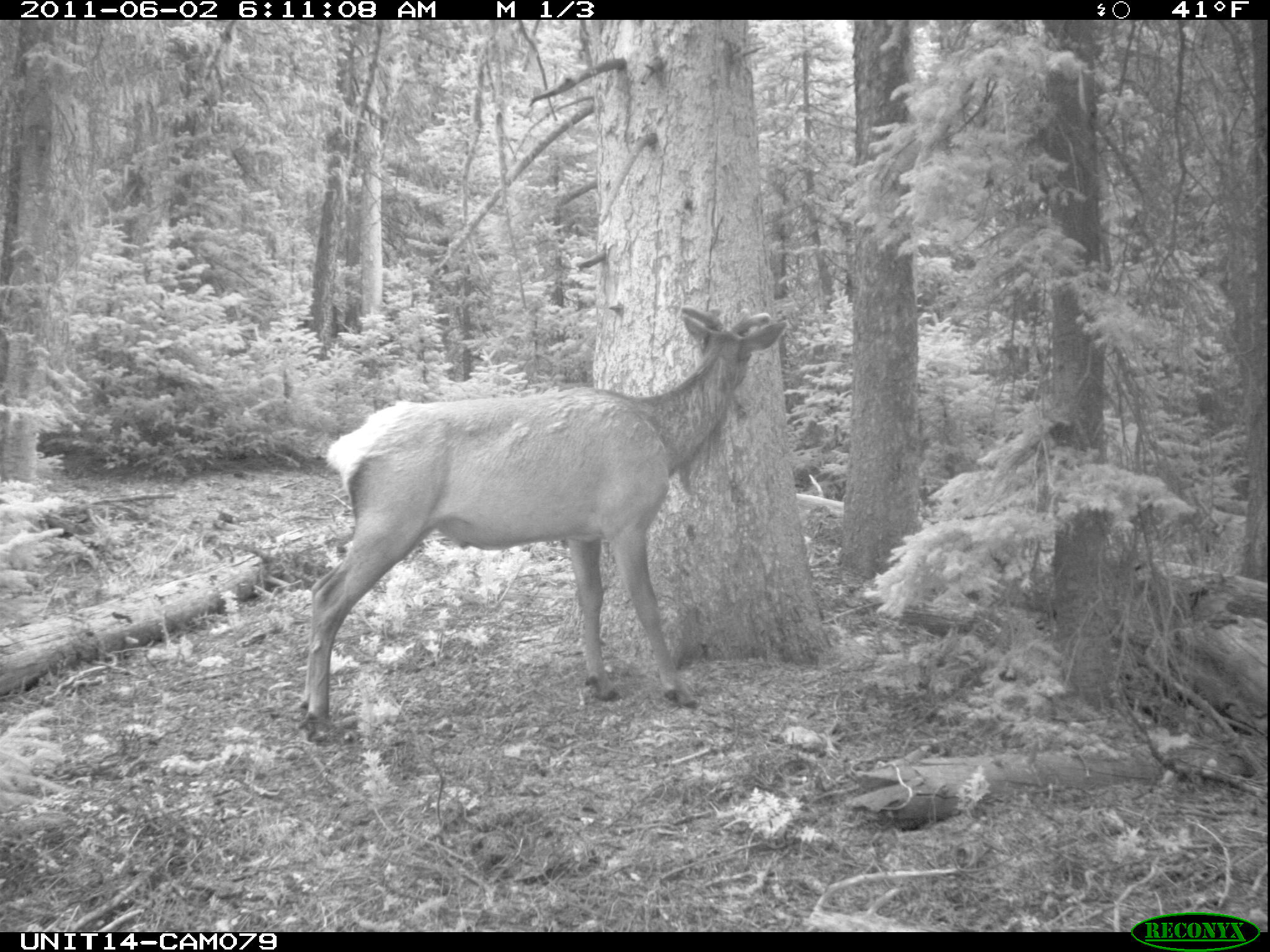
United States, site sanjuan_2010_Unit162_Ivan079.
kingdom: Animalia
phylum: Chordata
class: Mammalia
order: Artiodactyla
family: Cervidae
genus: Cervus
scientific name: Cervus elaphus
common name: red deer